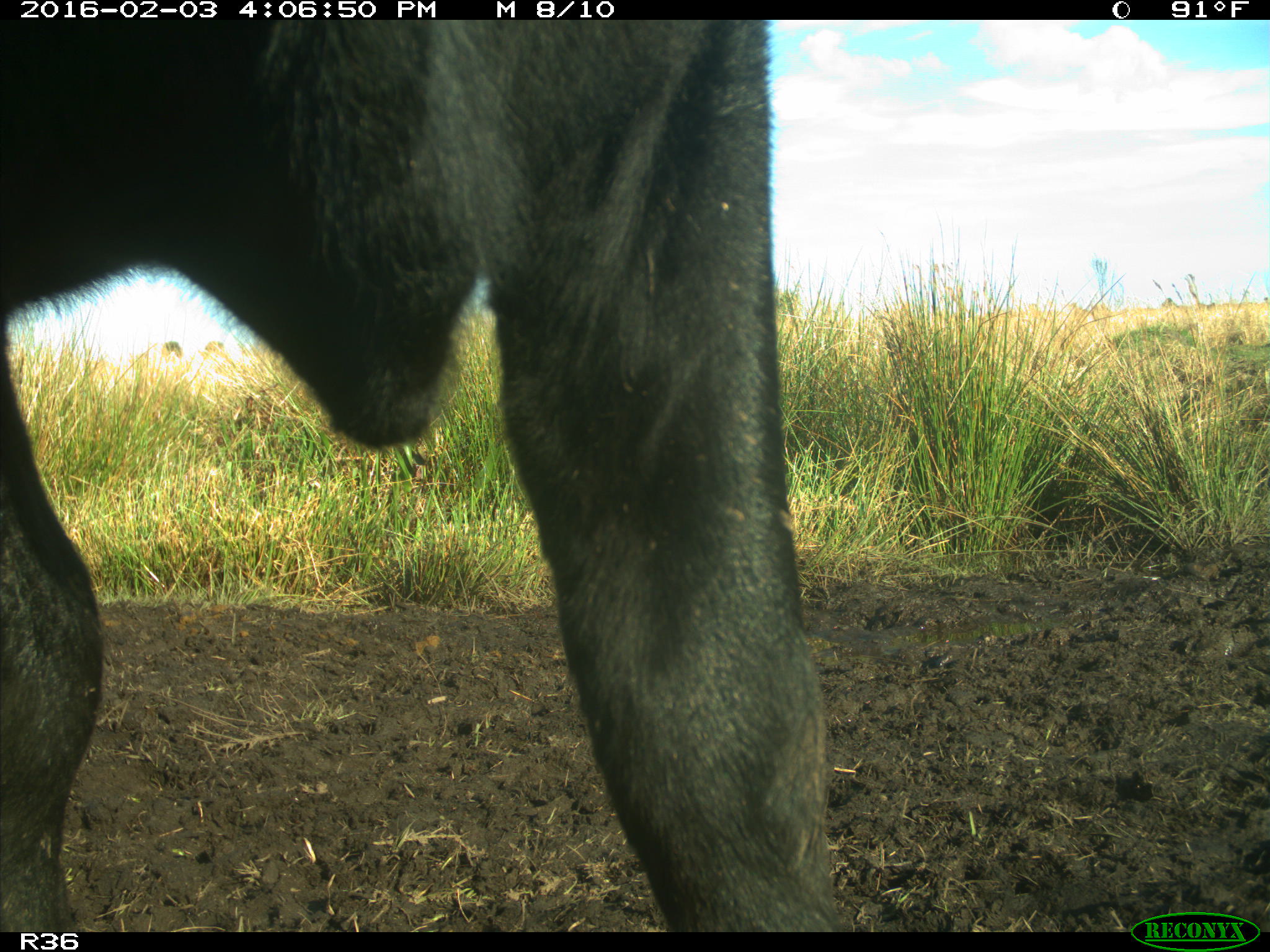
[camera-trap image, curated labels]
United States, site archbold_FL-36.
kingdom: Animalia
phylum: Chordata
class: Mammalia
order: Artiodactyla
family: Bovidae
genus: Bos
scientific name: Bos taurus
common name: domestic cow